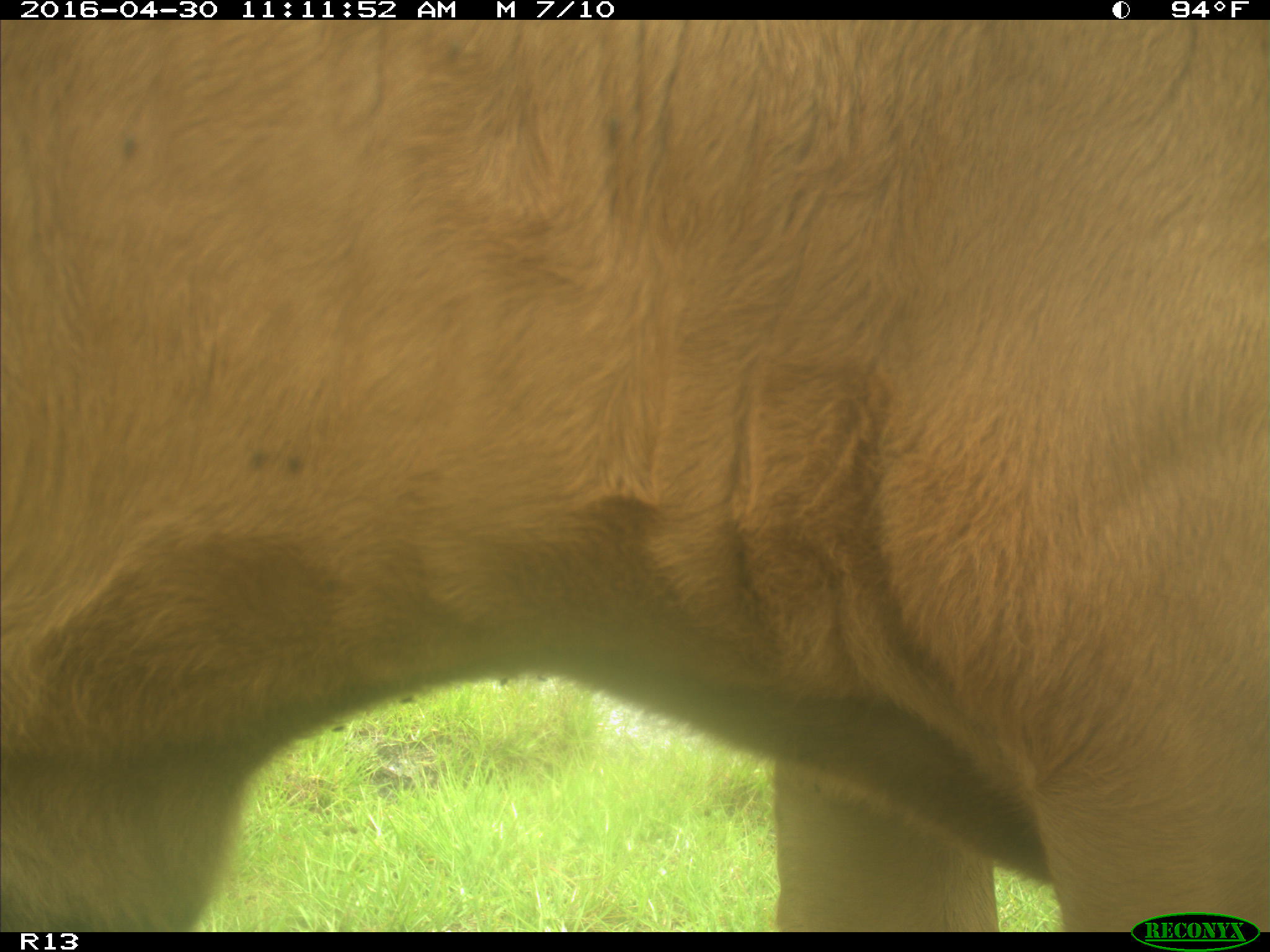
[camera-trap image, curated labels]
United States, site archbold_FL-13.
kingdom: Animalia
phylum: Chordata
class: Mammalia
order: Artiodactyla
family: Bovidae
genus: Bos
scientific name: Bos taurus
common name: domestic cow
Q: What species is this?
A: Bos taurus (domestic cow).